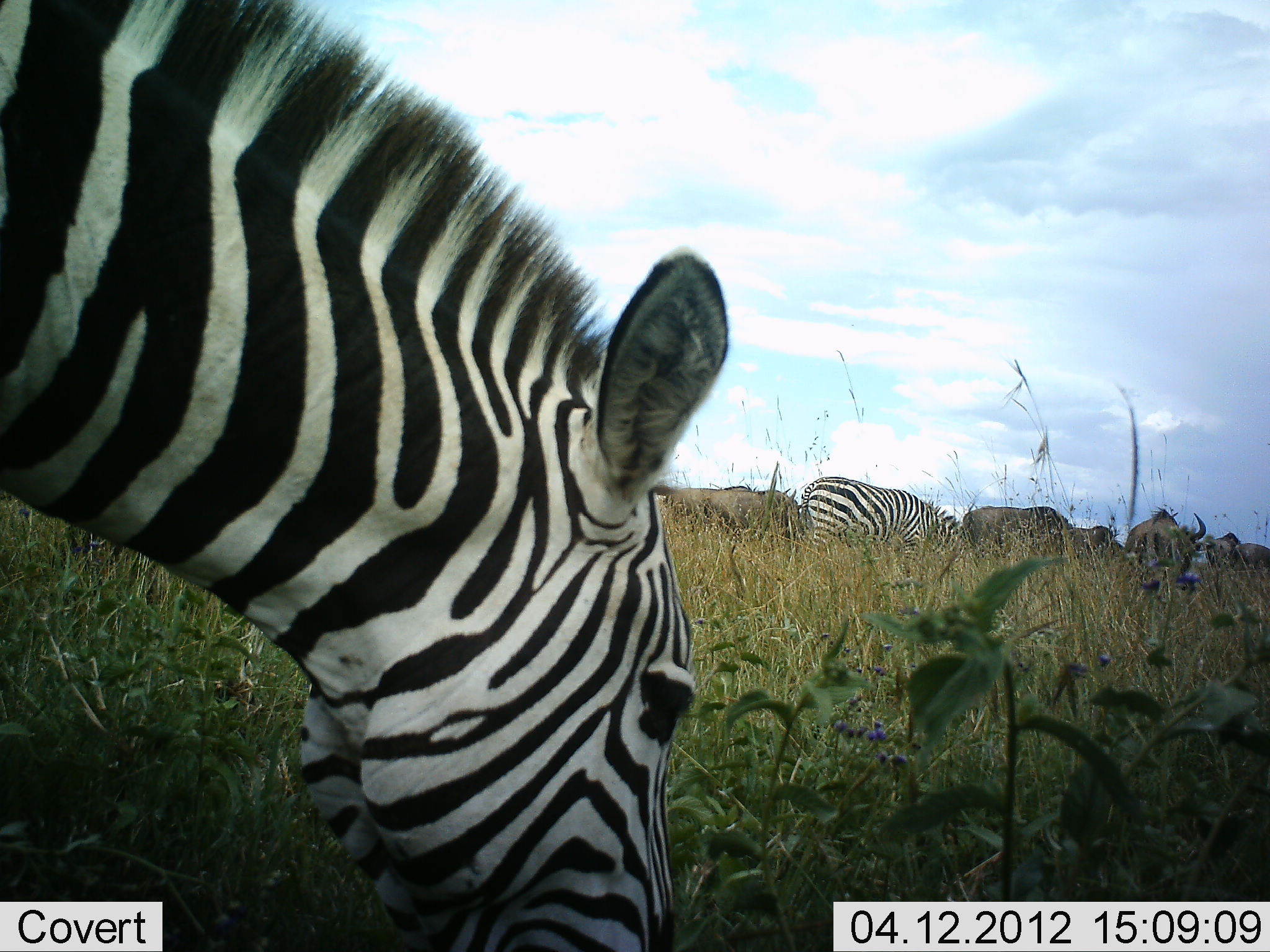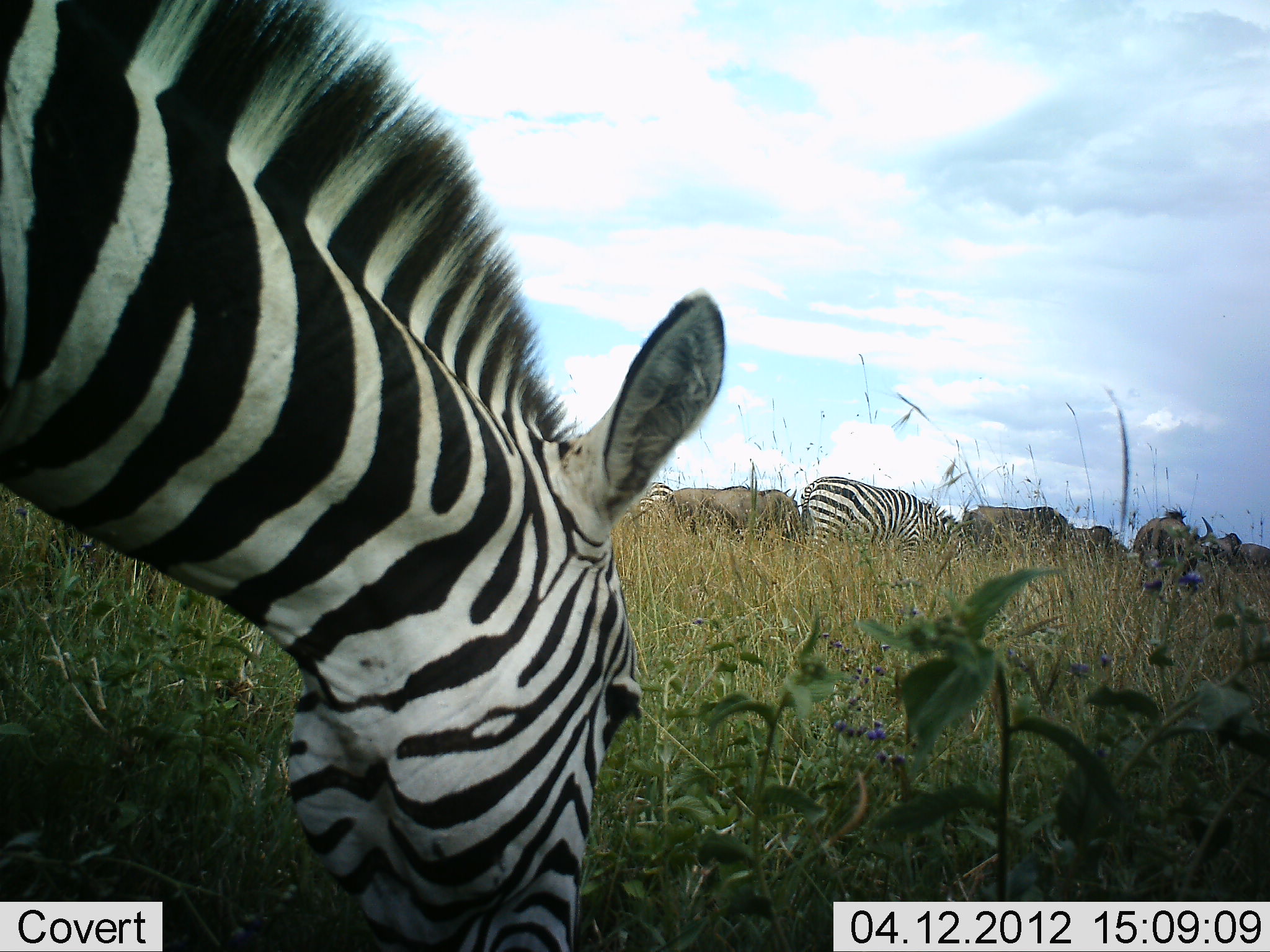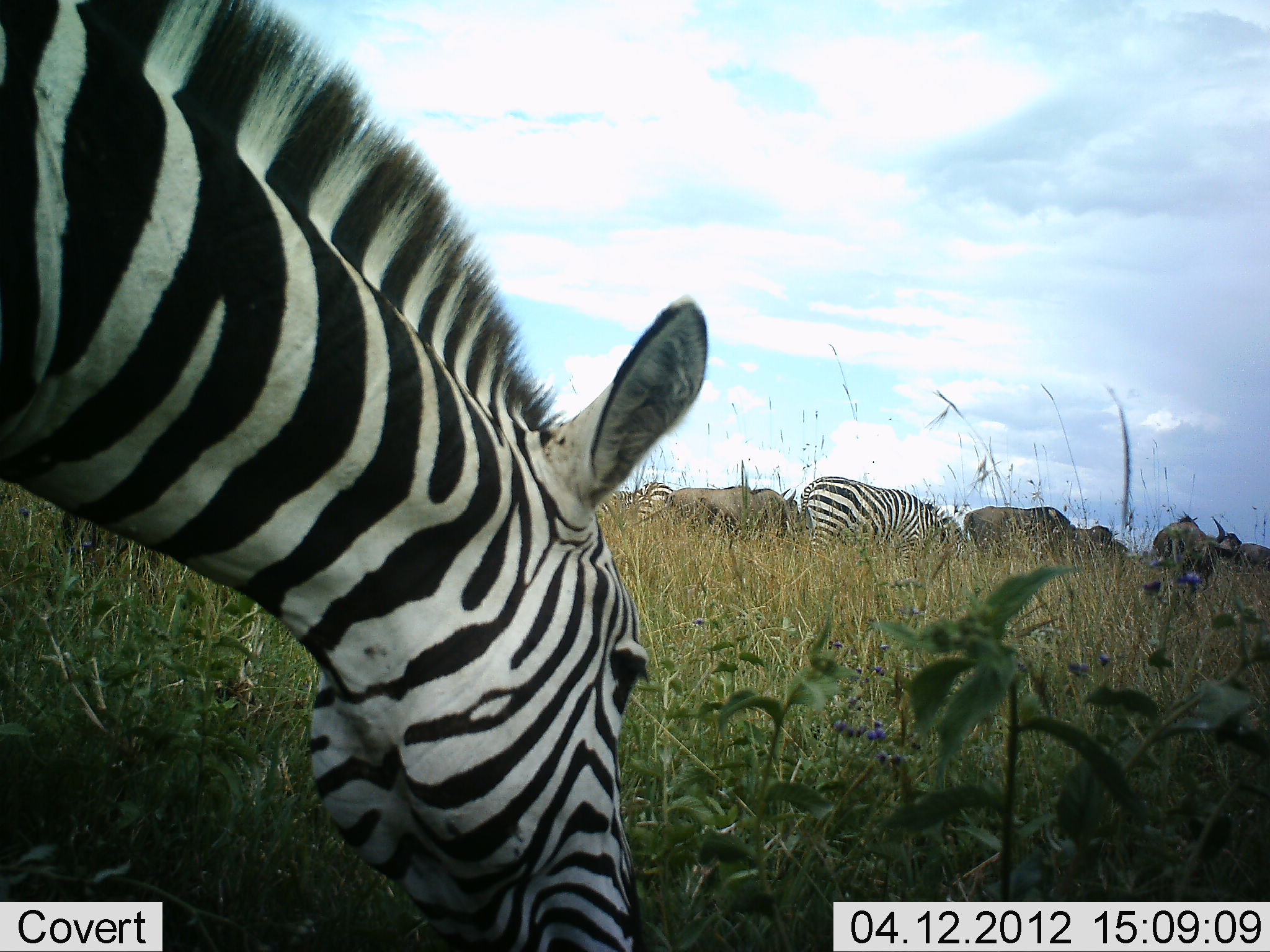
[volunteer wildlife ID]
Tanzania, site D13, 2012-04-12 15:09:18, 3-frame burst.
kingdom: Animalia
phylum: Chordata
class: Mammalia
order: Artiodactyla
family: Bovidae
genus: Connochaetes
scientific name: Connochaetes taurinus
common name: blue wildebeest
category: wildebeest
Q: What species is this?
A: Wildebeest (blue wildebeest) (Connochaetes taurinus).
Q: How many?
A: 5.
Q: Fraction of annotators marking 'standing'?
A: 24%.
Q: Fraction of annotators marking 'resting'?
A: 0%.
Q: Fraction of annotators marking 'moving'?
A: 0%.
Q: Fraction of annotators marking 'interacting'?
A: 0%.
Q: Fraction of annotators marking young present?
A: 0%.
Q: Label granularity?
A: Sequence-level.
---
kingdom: Animalia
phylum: Chordata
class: Mammalia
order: Perissodactyla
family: Equidae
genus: Equus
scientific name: Equus quagga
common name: plains zebra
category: zebra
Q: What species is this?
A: Zebra (plains zebra) (Equus quagga).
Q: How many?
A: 3.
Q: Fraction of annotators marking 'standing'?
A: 12%.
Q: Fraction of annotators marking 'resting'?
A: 0%.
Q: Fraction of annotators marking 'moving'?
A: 0%.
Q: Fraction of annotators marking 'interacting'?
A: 0%.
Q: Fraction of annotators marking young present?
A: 0%.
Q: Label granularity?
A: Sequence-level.